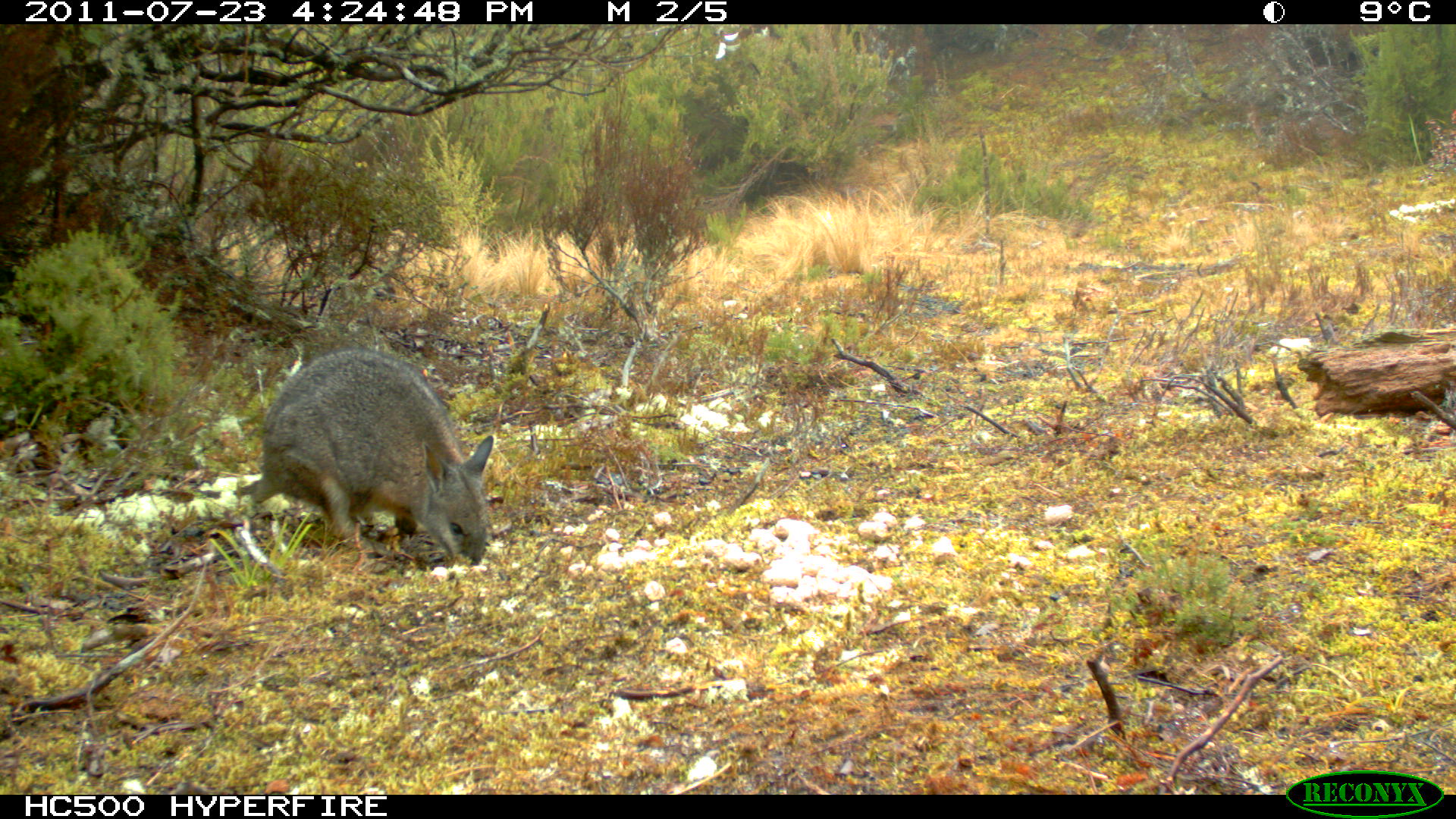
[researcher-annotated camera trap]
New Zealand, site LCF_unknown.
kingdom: Animalia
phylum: Chordata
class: Mammalia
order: Diprotodontia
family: Macropodidae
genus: Notamacropus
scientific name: Notamacropus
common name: wallaby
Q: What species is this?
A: Wallaby (Notamacropus).